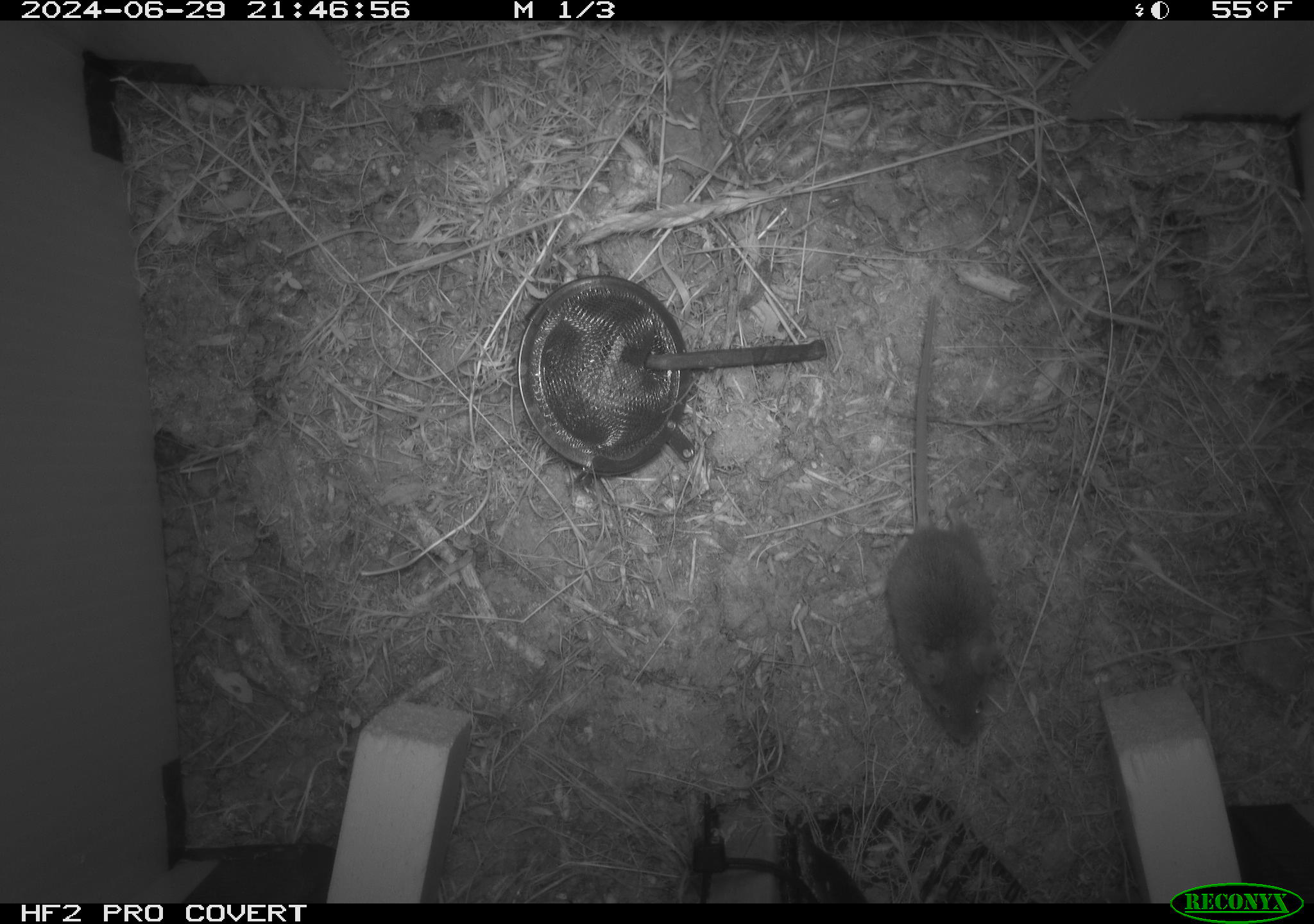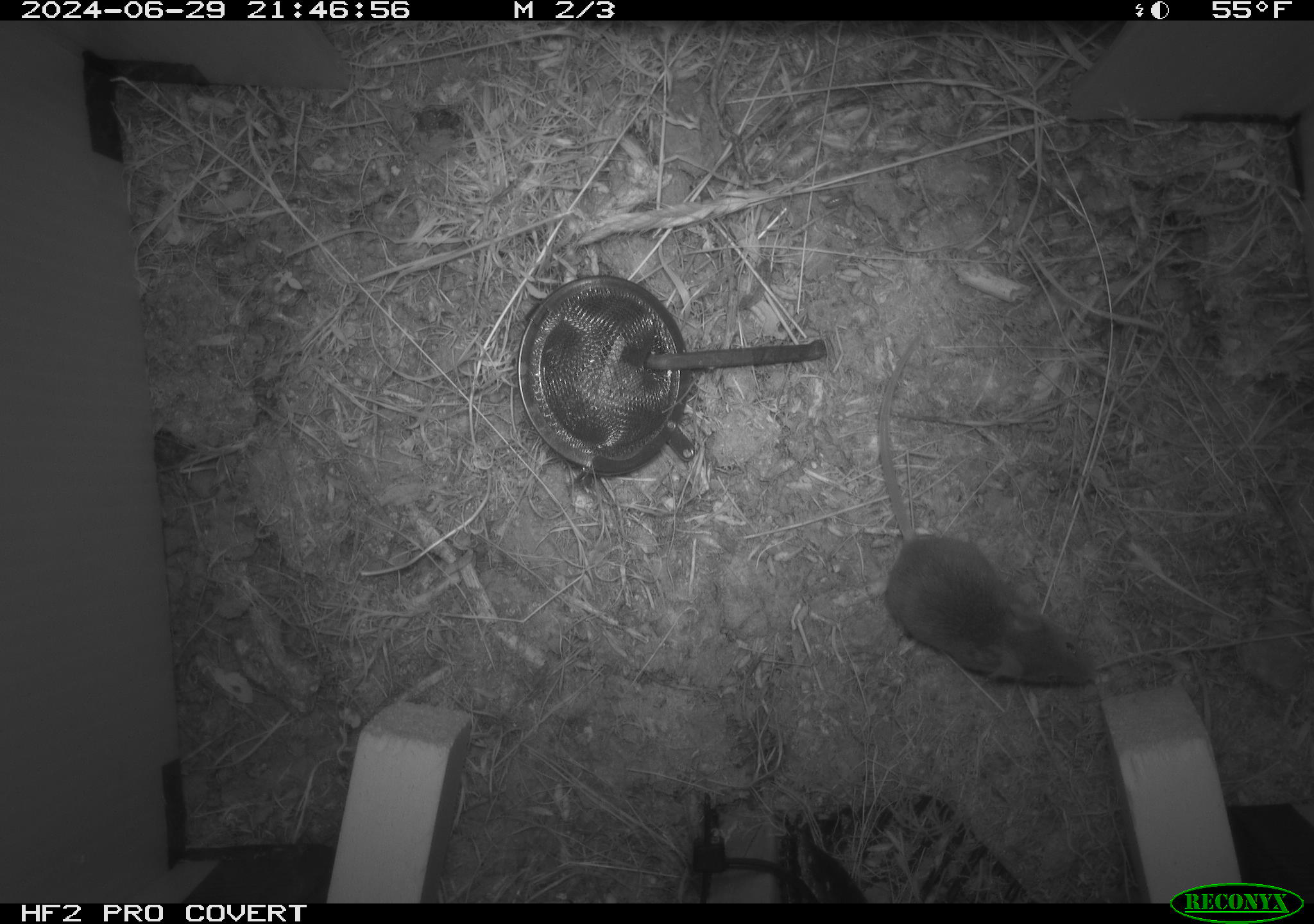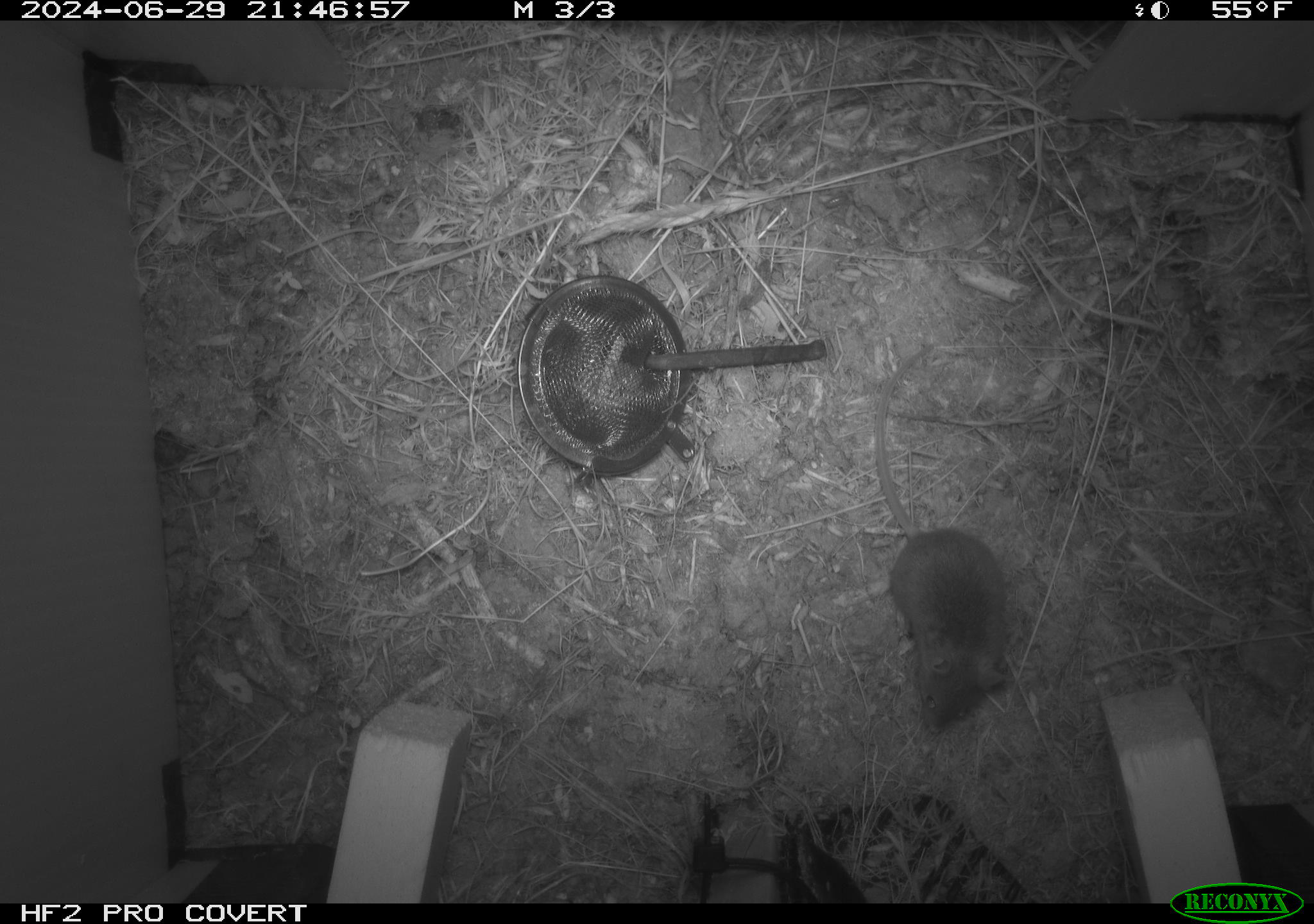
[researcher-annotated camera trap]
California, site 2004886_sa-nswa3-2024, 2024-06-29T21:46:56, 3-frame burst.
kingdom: Animalia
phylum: Chordata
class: Mammalia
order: Rodentia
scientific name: Rodentia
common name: rodent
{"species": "rodent (Rodentia)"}